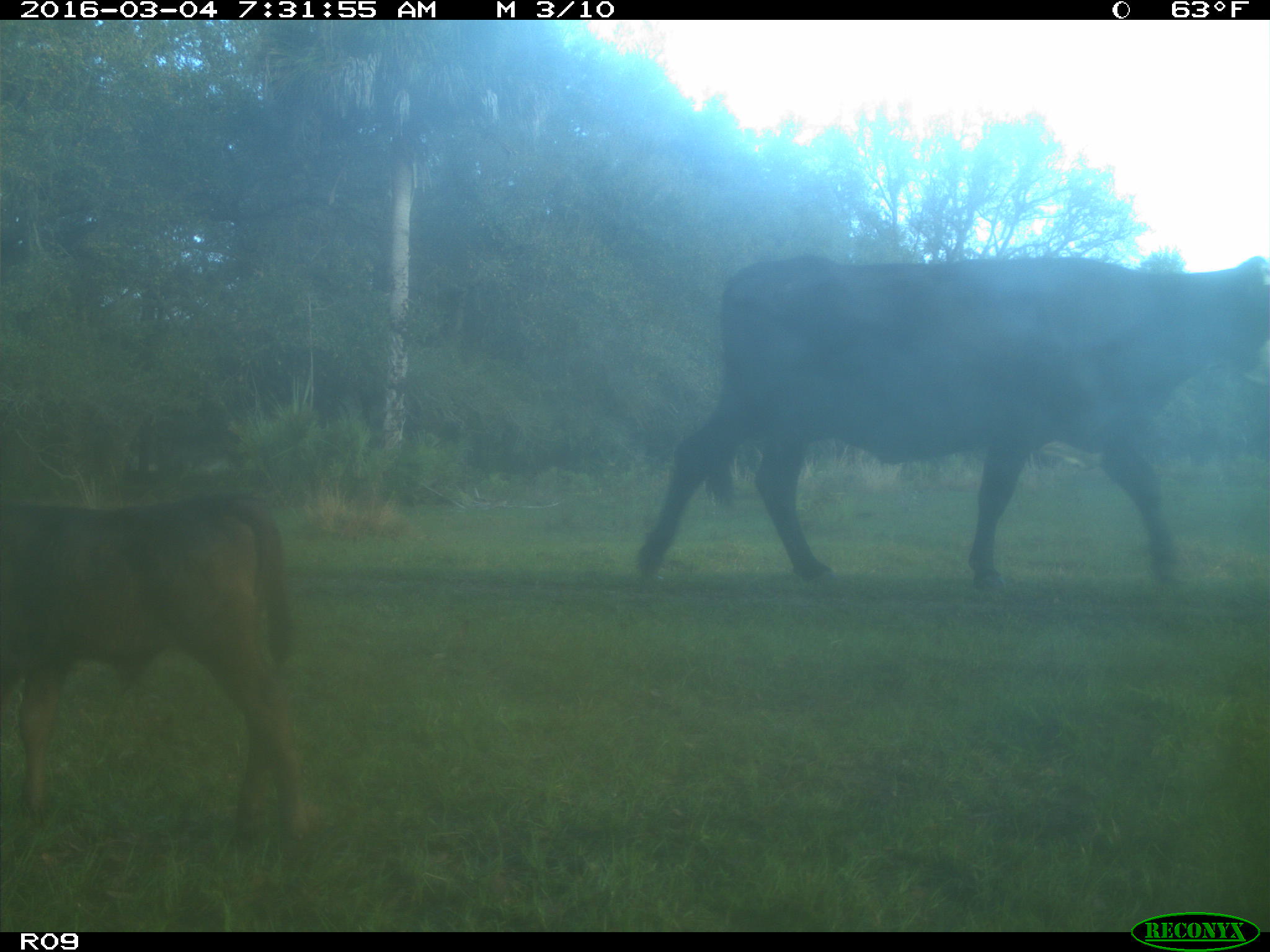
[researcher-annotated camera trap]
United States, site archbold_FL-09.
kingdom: Animalia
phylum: Chordata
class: Mammalia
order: Artiodactyla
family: Bovidae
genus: Bos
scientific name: Bos taurus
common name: domestic cow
Bos taurus (domestic cow).